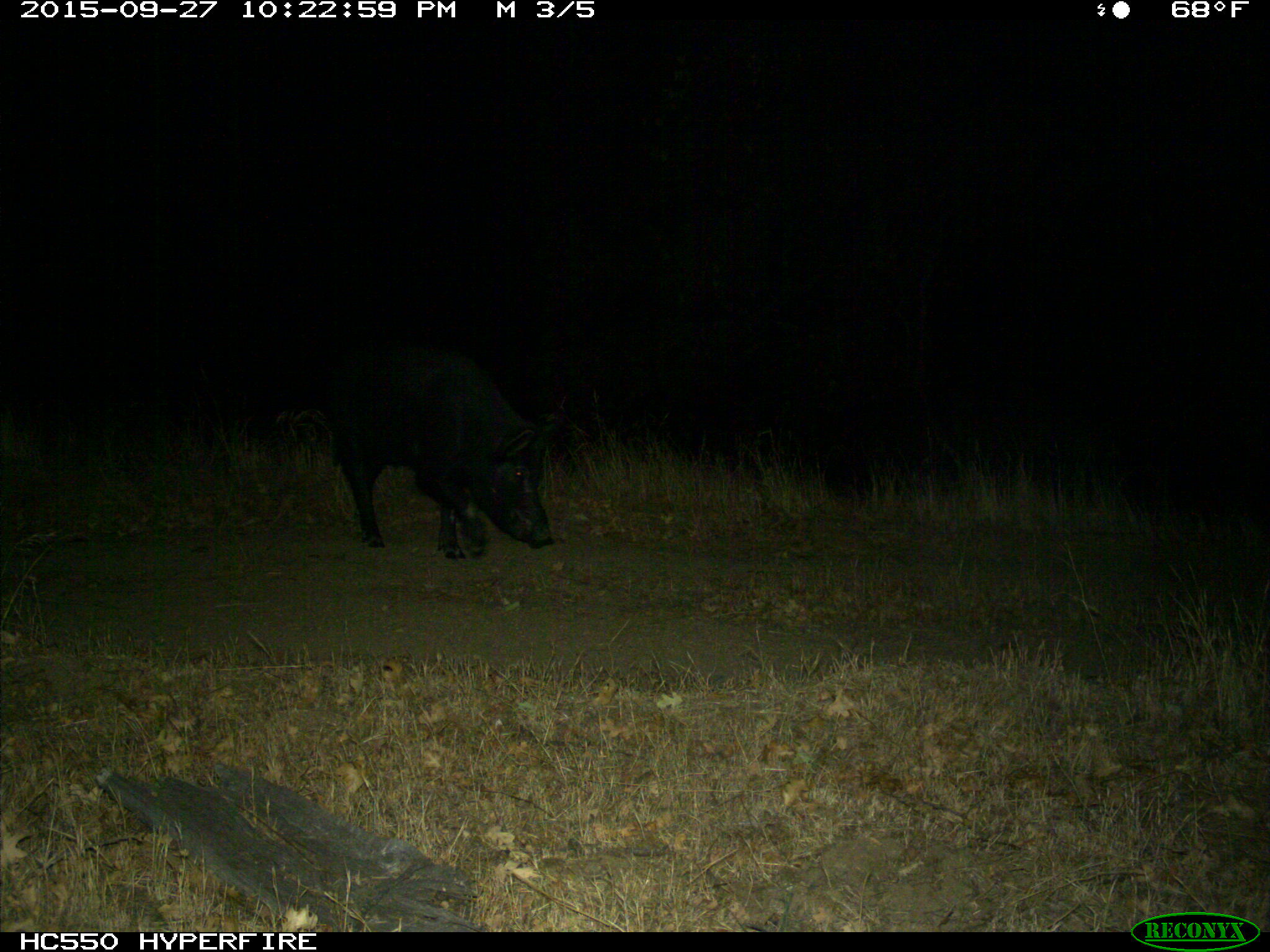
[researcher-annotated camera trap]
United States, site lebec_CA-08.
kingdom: Animalia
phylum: Chordata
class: Mammalia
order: Artiodactyla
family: Suidae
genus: Sus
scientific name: Sus scrofa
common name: wild boar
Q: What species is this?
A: Sus scrofa (wild boar).